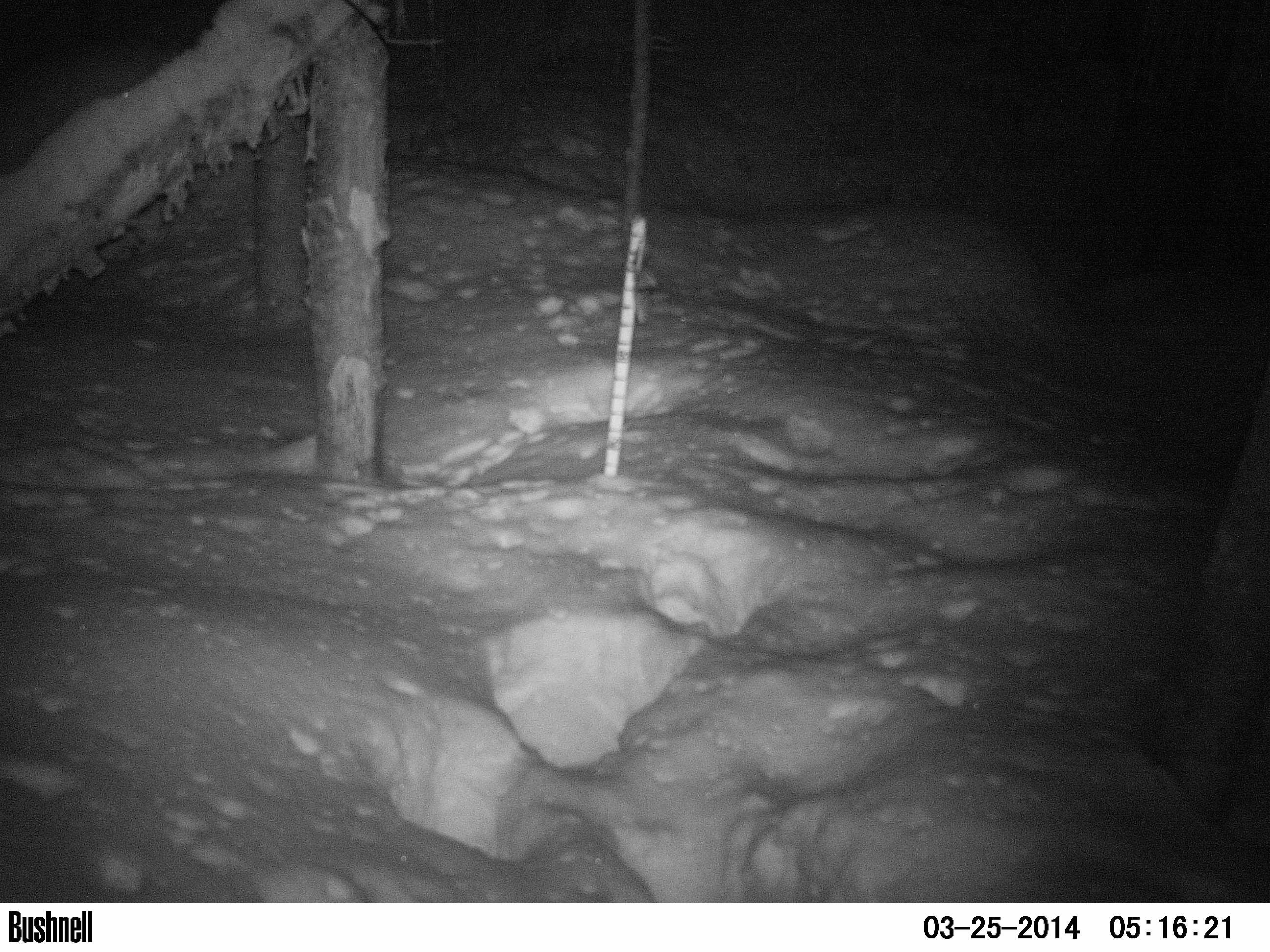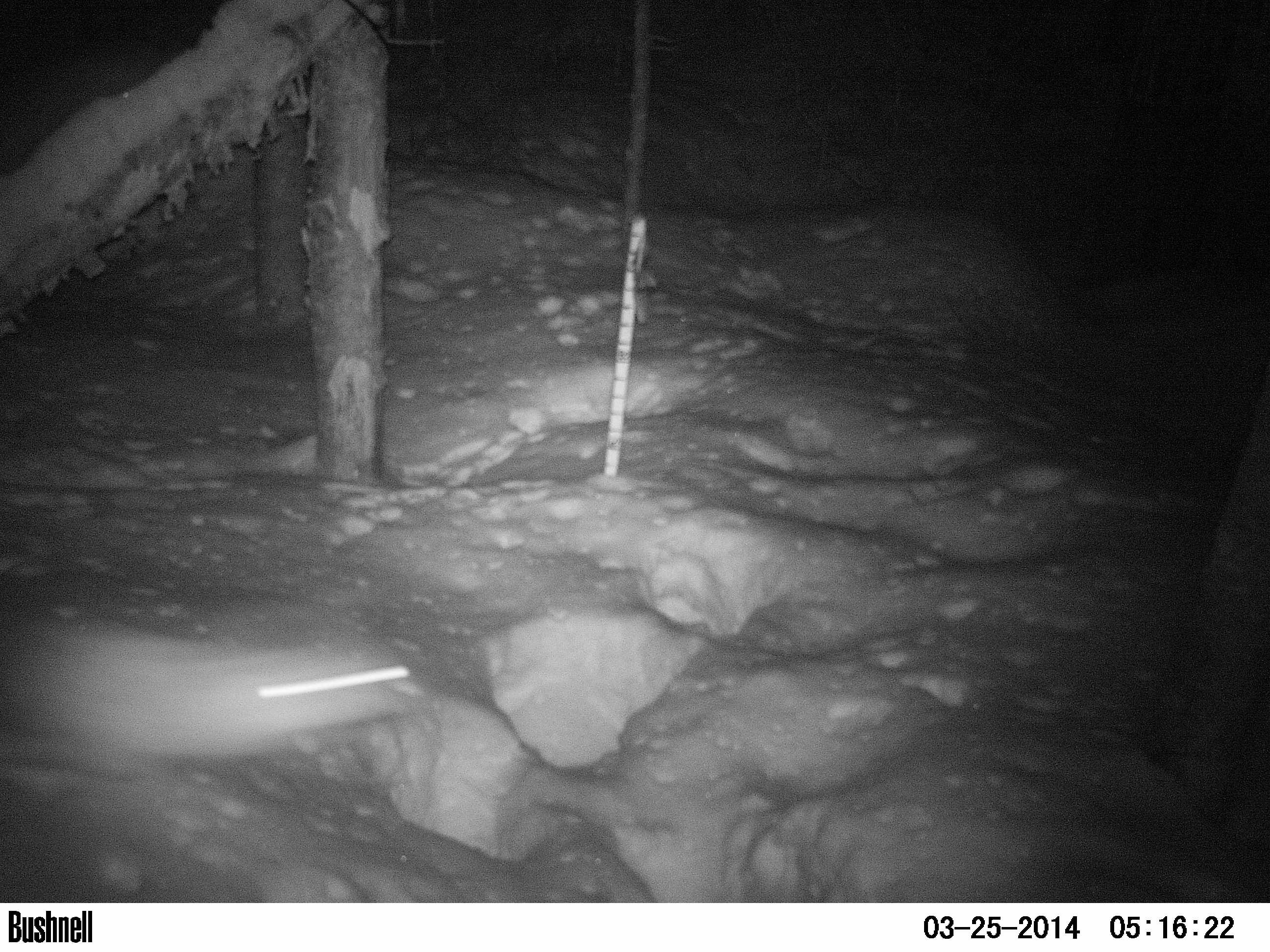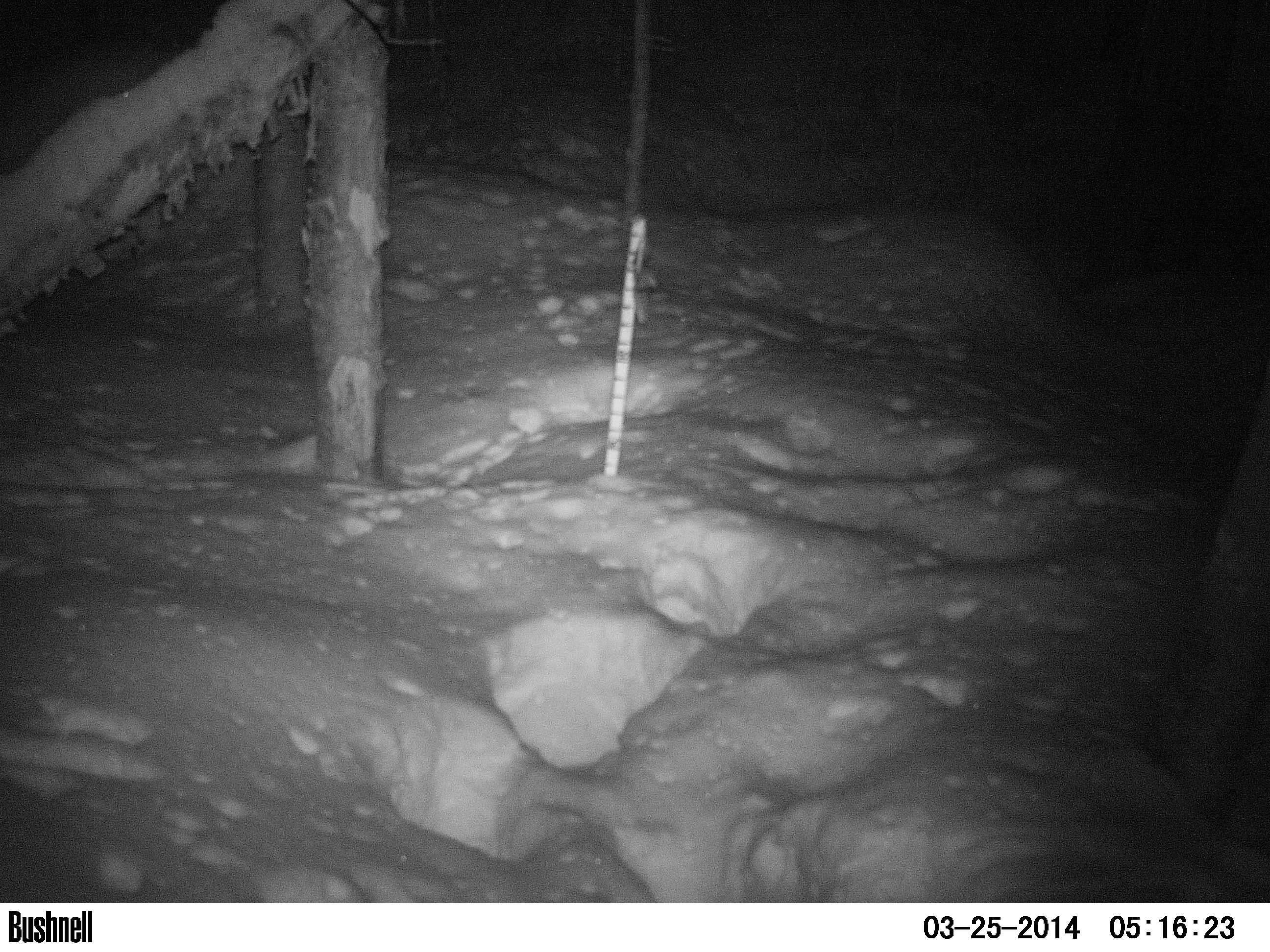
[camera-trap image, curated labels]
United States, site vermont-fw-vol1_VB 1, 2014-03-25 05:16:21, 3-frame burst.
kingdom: Animalia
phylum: Chordata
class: Mammalia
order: Lagomorpha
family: Leporidae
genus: Lepus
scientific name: Lepus americanus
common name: snowshoe hare